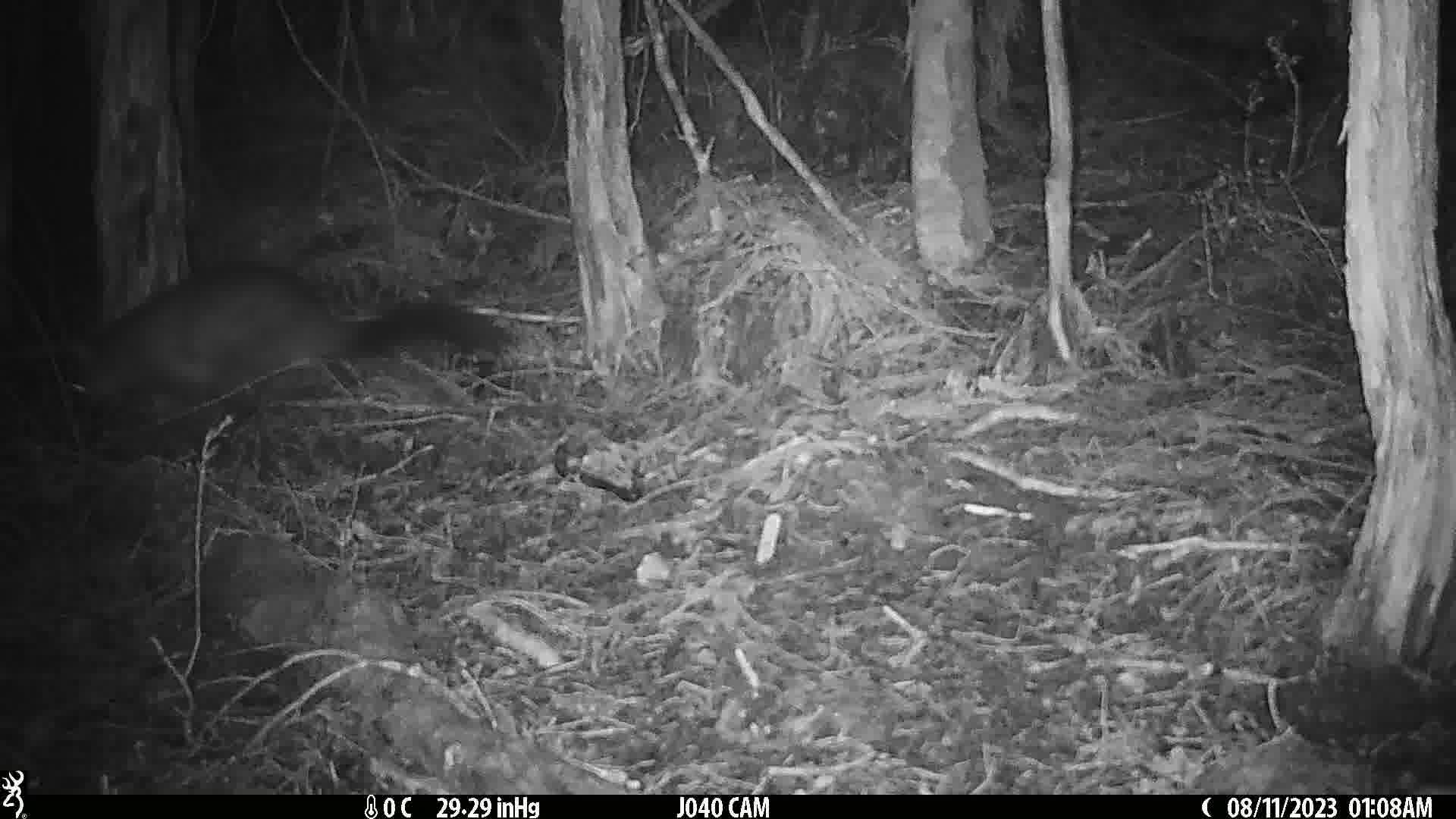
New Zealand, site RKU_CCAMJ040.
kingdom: Animalia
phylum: Chordata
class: Mammalia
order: Diprotodontia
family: Phalangeridae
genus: Trichosurus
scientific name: Trichosurus vulpecula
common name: common brushtail possum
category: possum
Possum (common brushtail possum) (Trichosurus vulpecula).